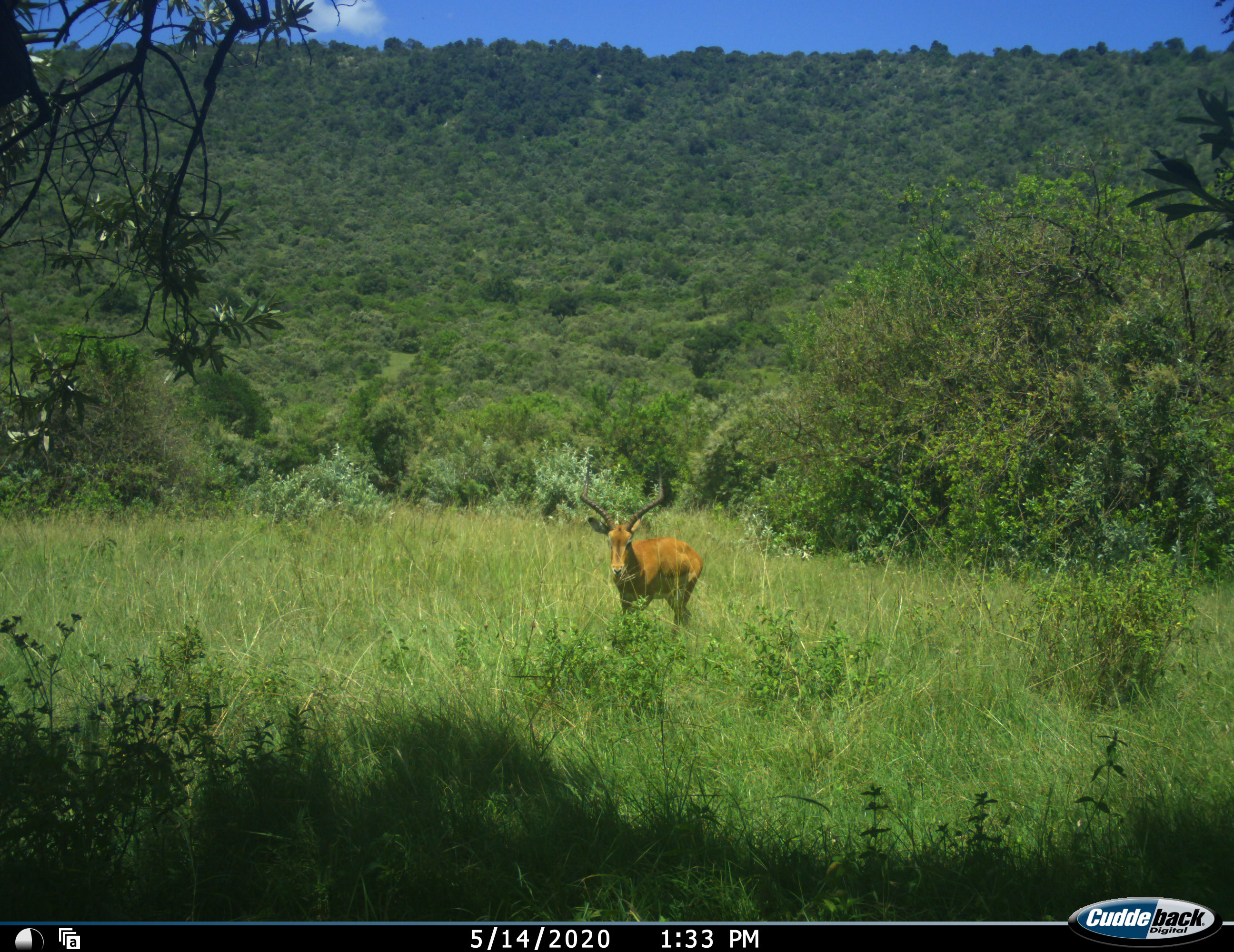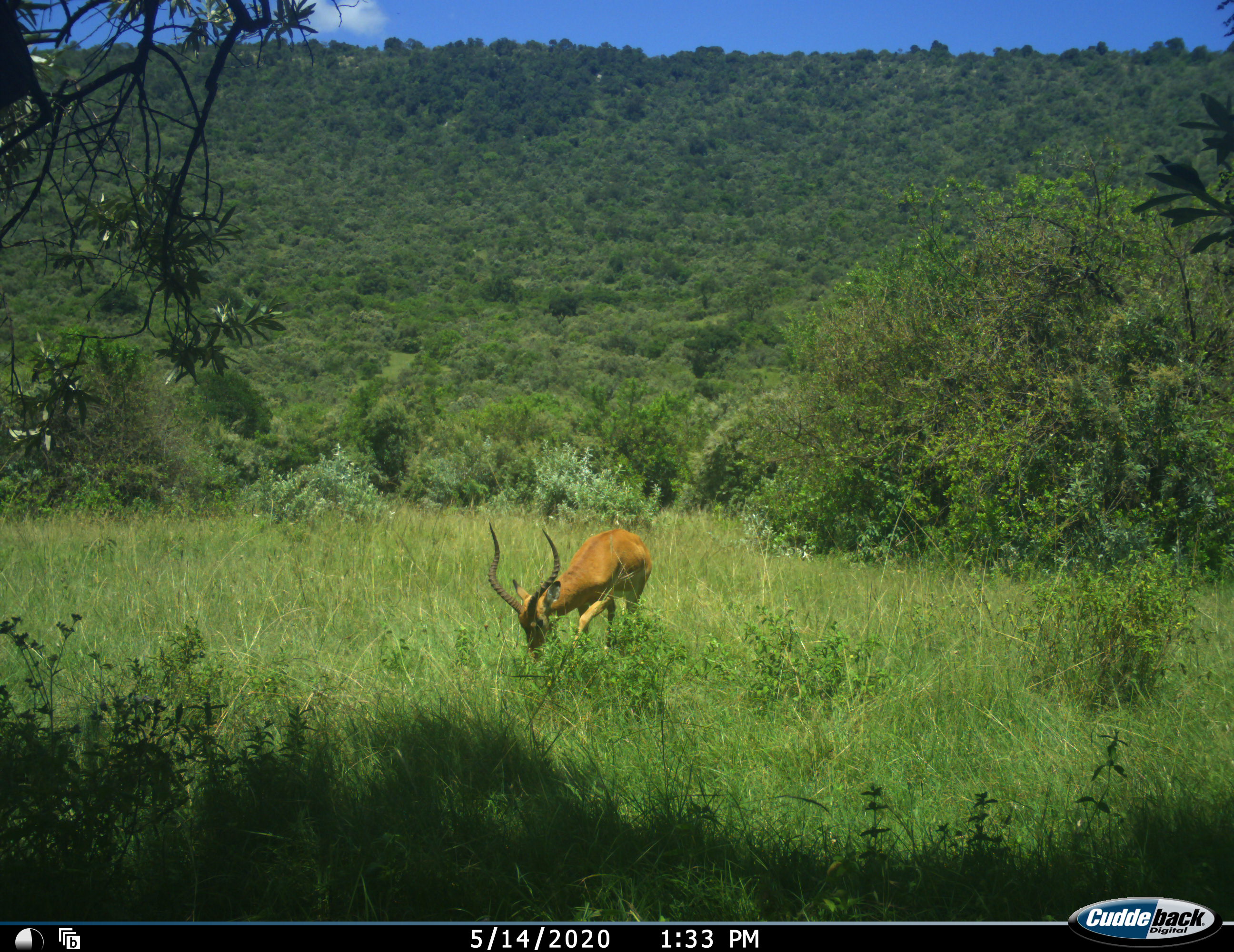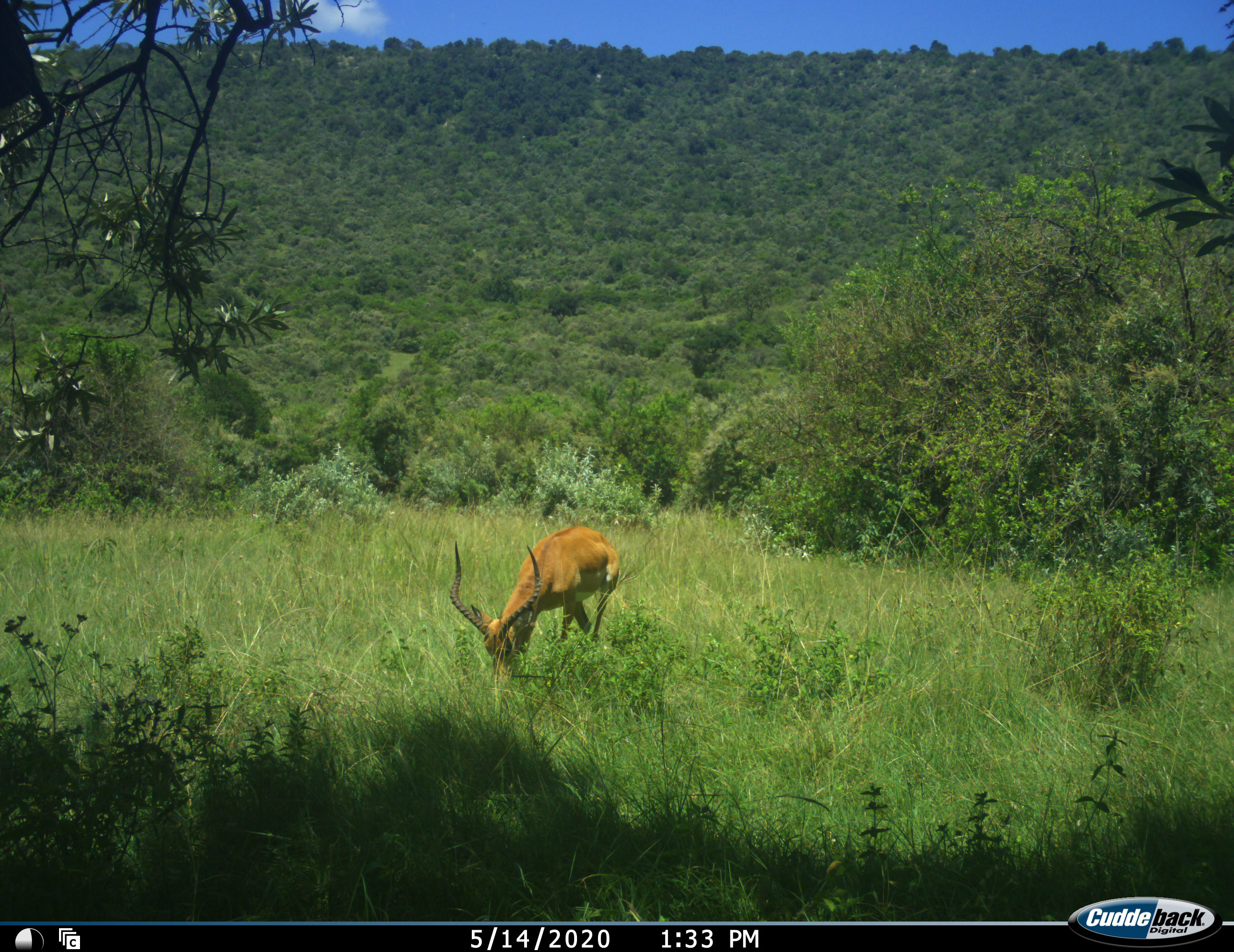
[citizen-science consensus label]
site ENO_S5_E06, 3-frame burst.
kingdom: Animalia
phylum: Chordata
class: Mammalia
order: Artiodactyla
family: Bovidae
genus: Aepyceros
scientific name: Aepyceros melampus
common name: impala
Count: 1.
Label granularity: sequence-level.